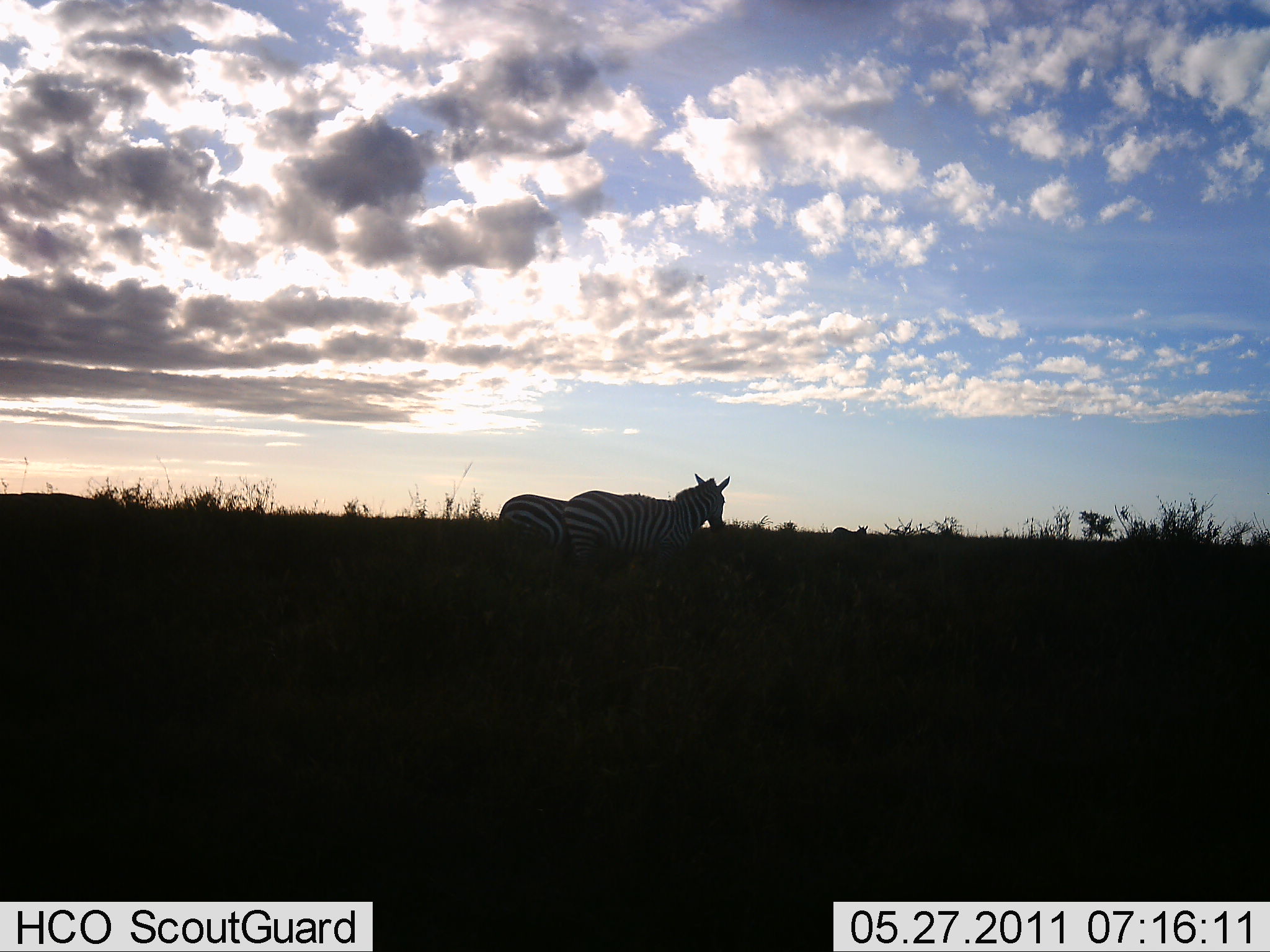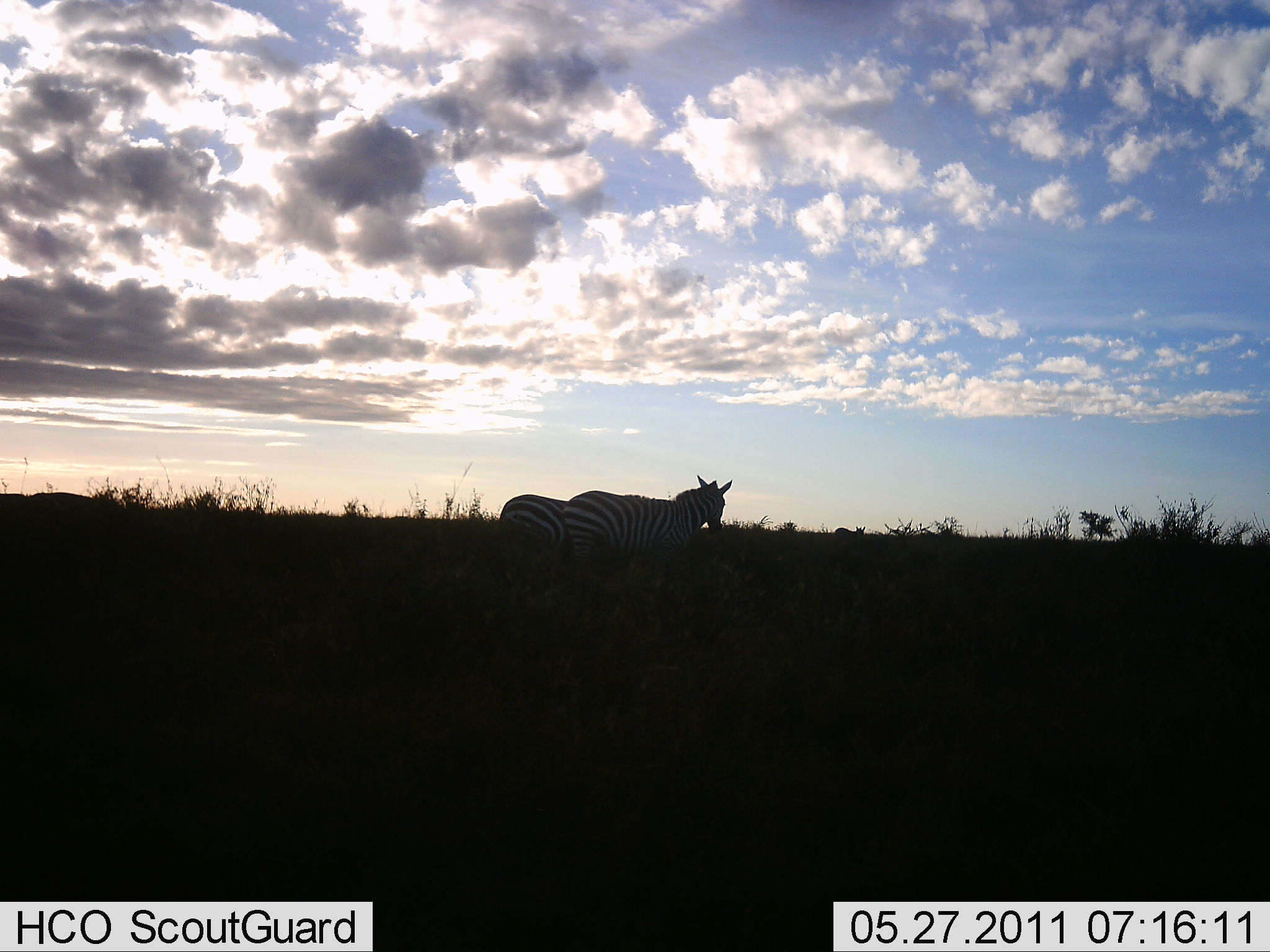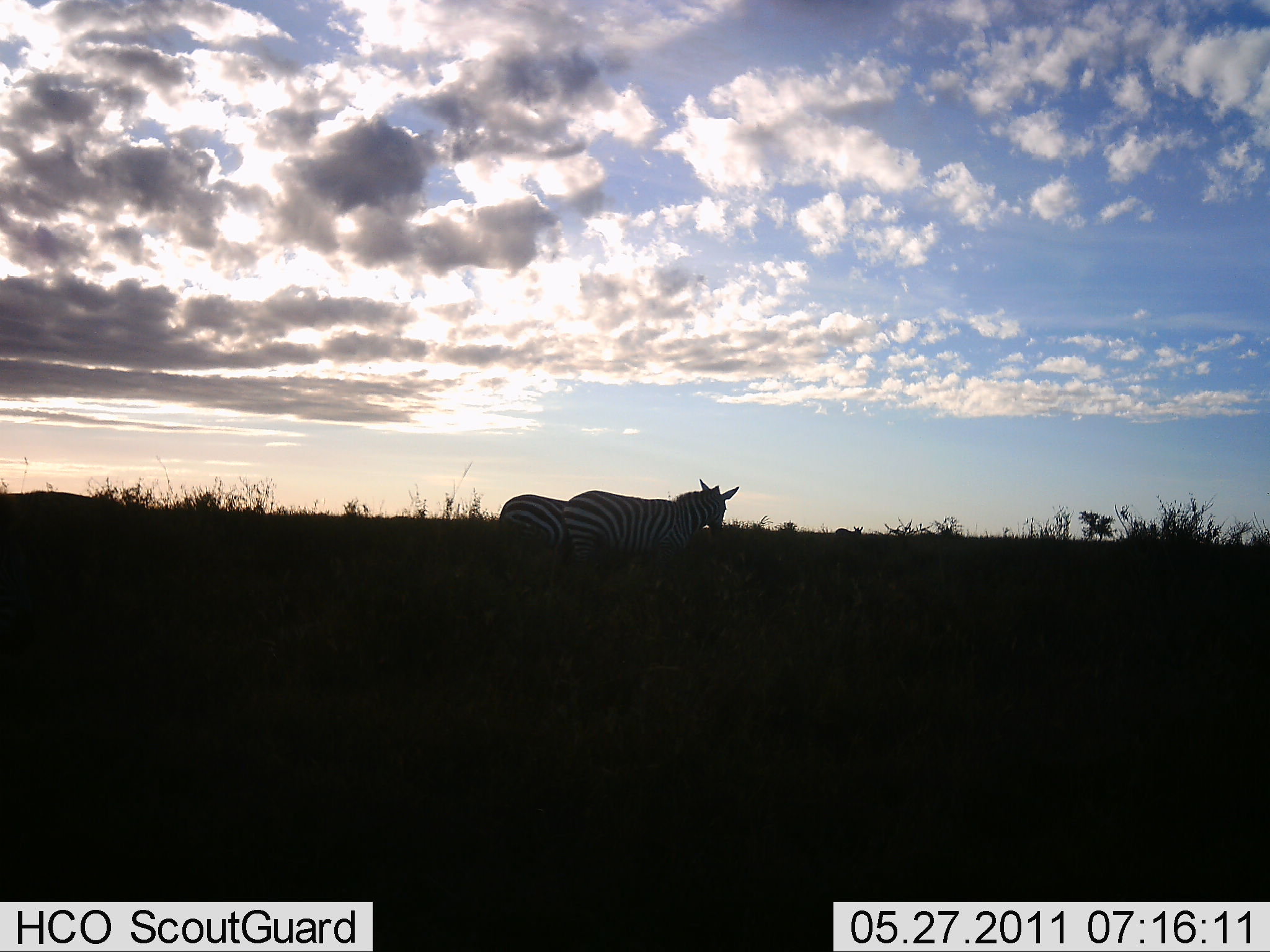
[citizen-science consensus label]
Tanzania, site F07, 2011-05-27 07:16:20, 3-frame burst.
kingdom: Animalia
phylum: Chordata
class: Mammalia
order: Perissodactyla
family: Equidae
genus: Equus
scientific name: Equus quagga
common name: plains zebra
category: zebra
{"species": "zebra (plains zebra) (Equus quagga)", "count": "3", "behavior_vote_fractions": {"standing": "100%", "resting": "0%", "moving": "0%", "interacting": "0%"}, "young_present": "0%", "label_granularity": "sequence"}